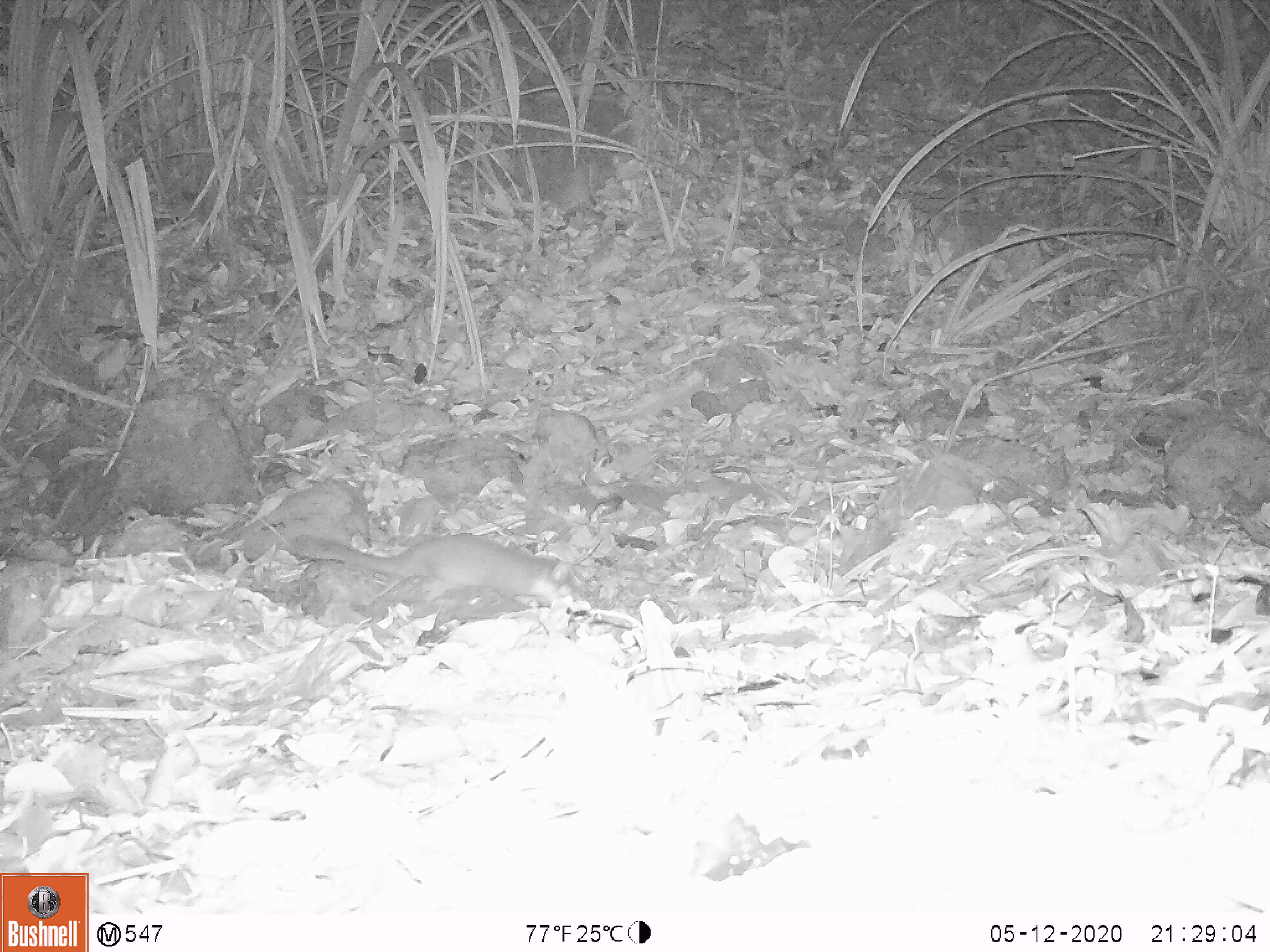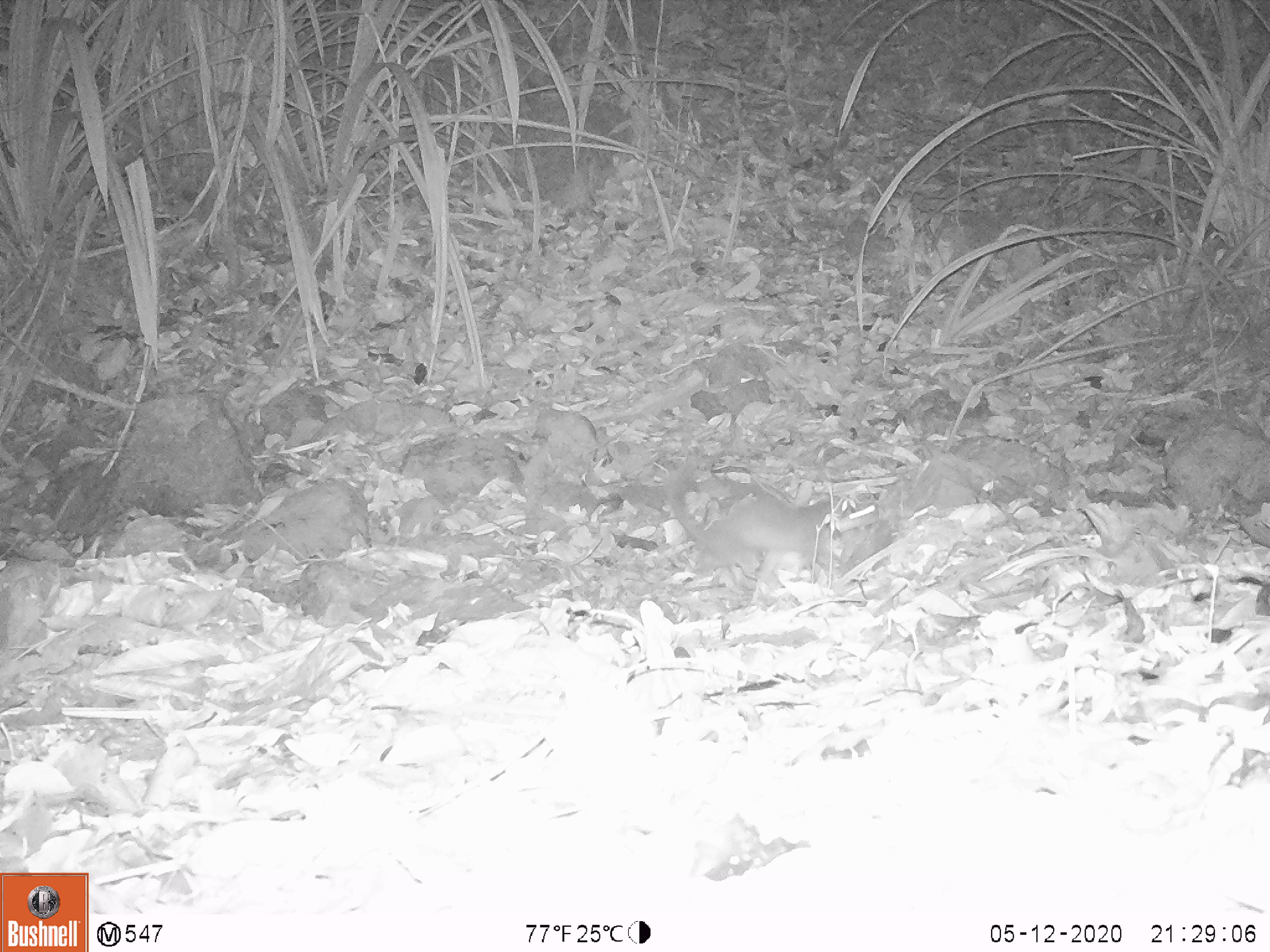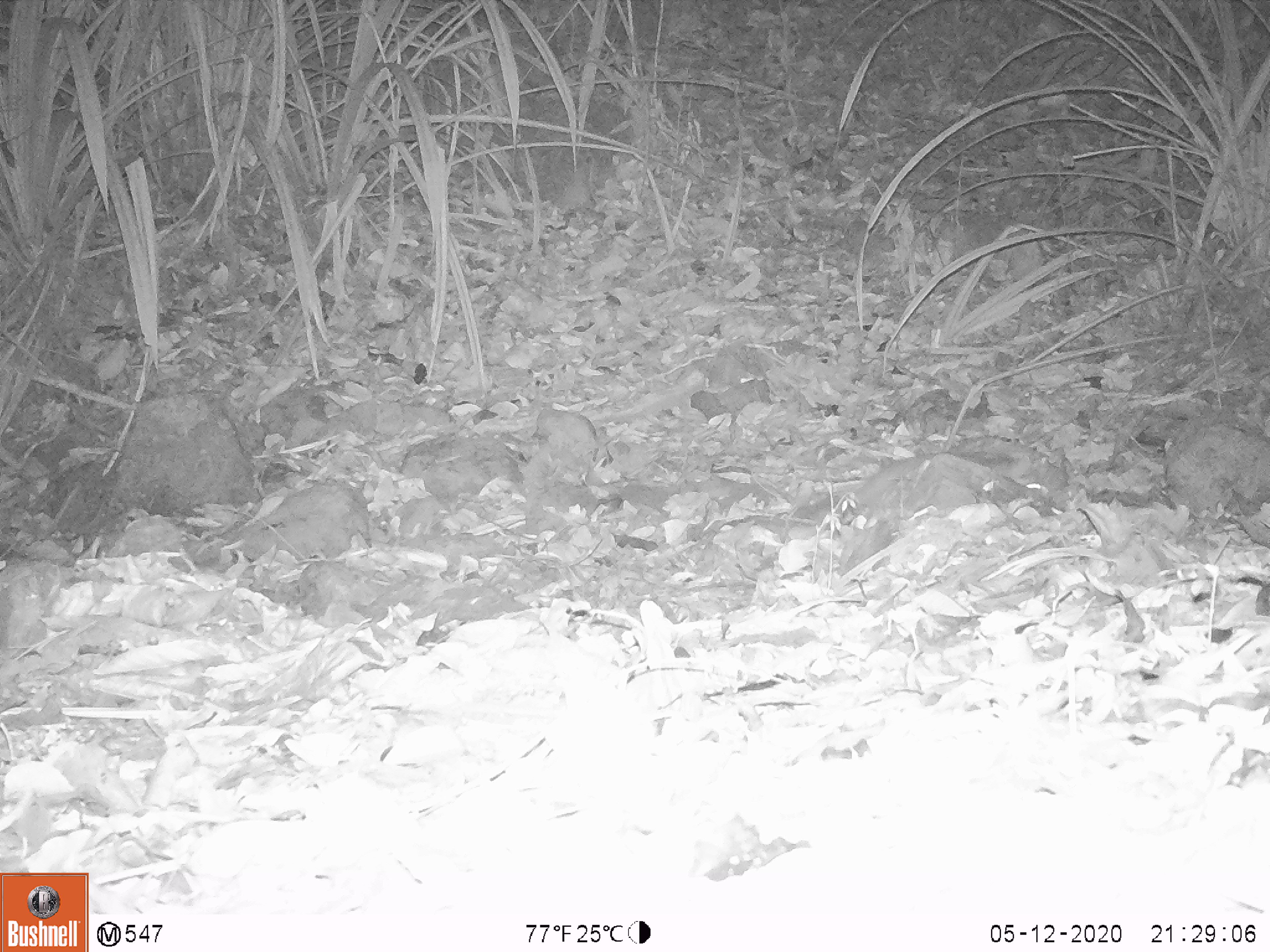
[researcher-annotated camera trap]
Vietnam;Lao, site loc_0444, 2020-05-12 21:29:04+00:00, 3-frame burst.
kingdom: Animalia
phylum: Chordata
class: Mammalia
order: Carnivora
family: Mustelidae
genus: Melogale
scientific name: Melogale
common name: ferret badger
Ferret badger (Melogale). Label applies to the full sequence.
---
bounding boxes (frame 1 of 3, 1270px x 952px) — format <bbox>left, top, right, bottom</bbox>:
ferret badger: <bbox>292, 533, 581, 607</bbox>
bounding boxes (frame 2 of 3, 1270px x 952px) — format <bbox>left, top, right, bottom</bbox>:
ferret badger: <bbox>663, 458, 856, 585</bbox>